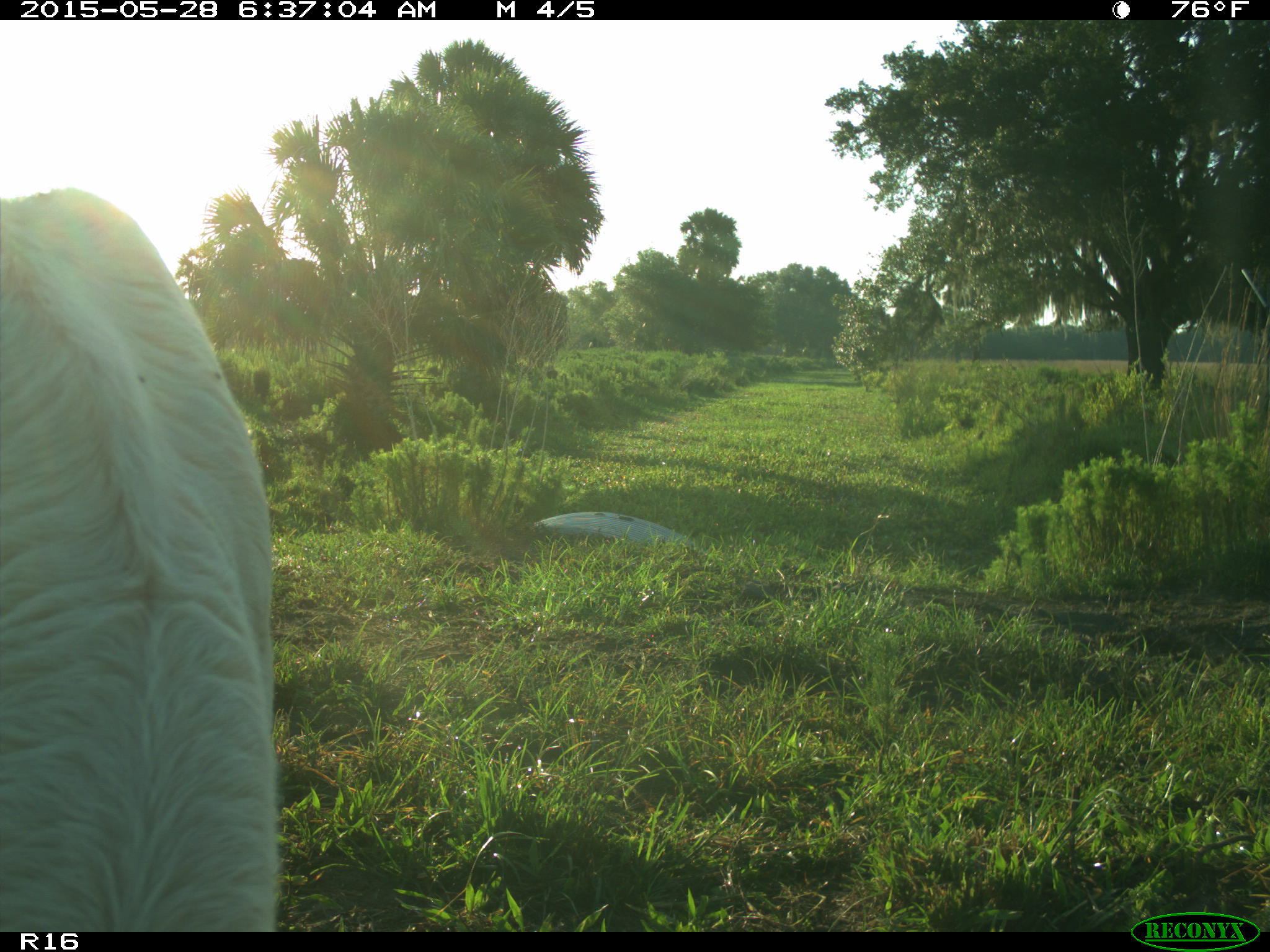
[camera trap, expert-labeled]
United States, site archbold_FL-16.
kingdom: Animalia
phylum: Chordata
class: Mammalia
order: Artiodactyla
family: Bovidae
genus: Bos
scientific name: Bos taurus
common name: domestic cow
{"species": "Bos taurus (domestic cow)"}